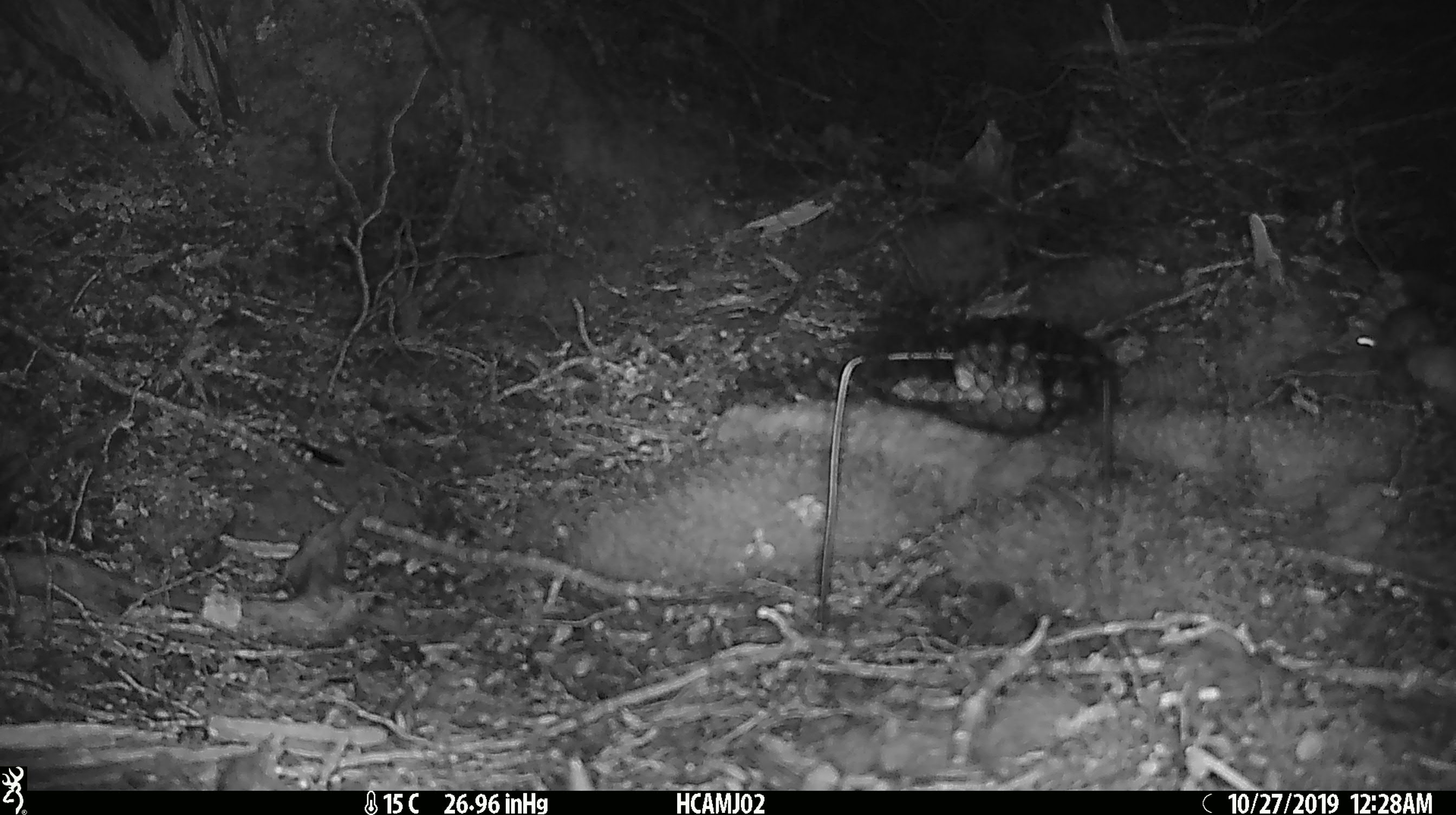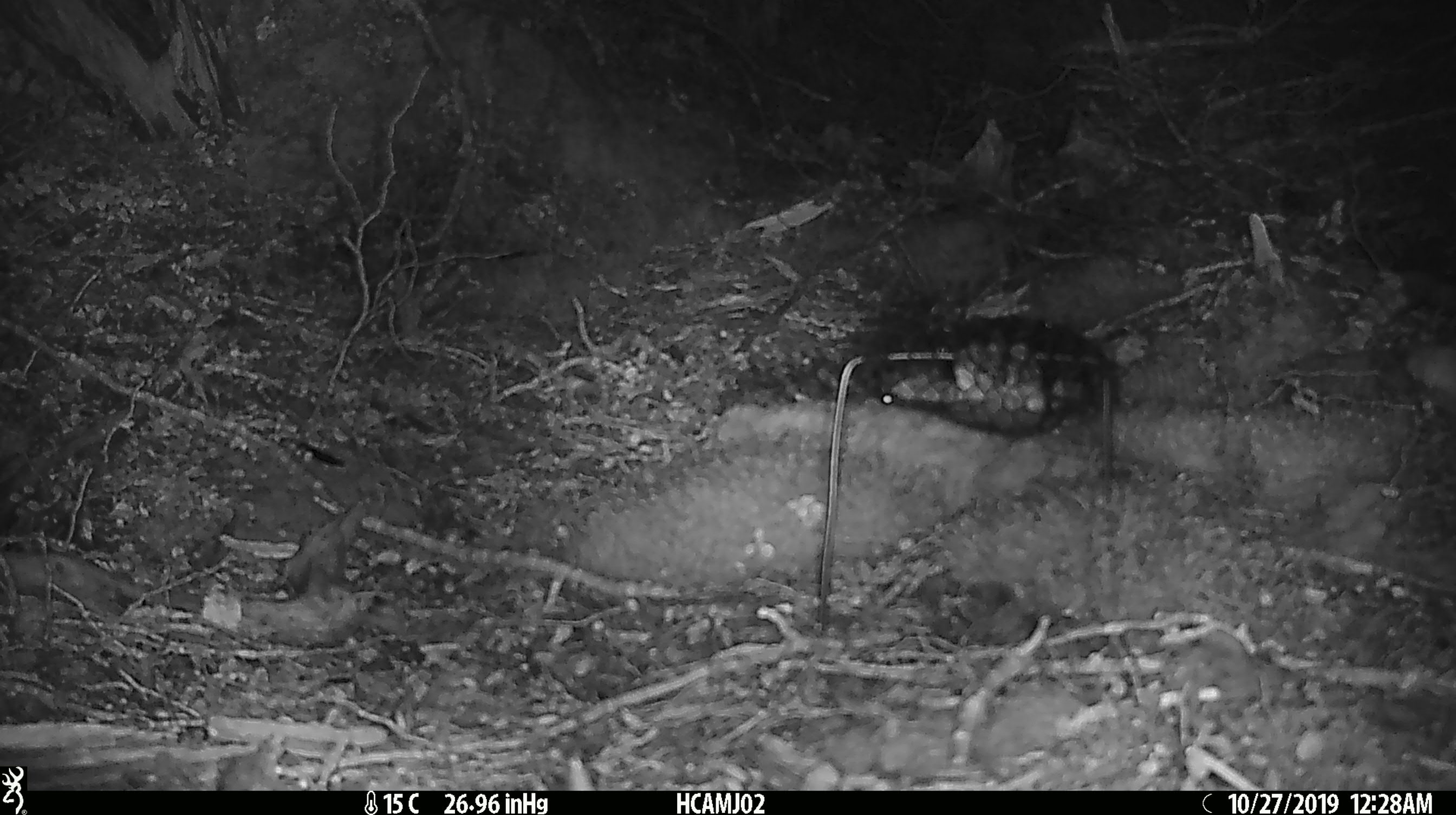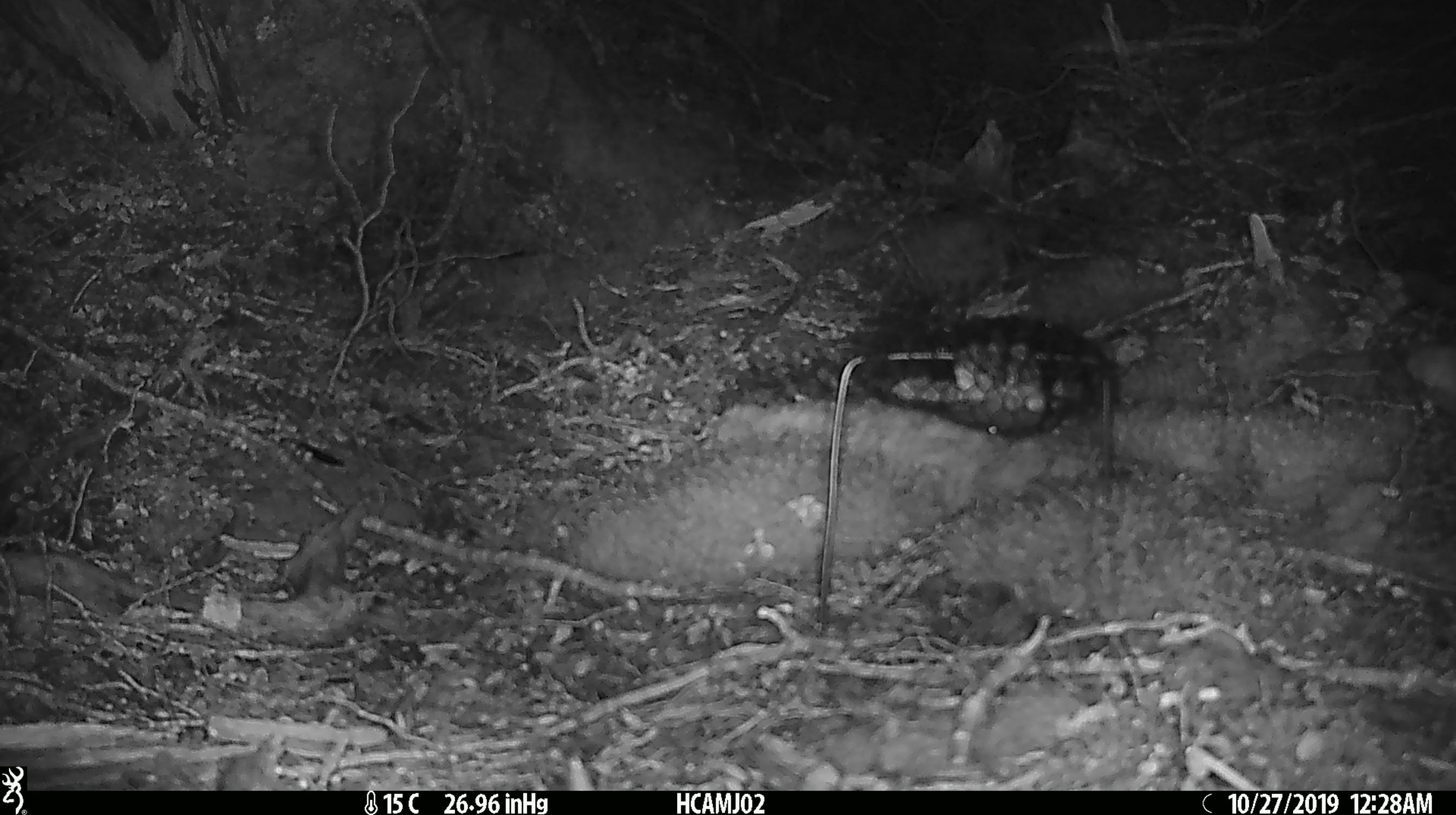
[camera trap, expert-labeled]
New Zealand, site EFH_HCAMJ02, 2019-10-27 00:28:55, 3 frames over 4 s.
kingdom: Animalia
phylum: Chordata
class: Mammalia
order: Rodentia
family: Muridae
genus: Mus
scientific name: Mus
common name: mouse